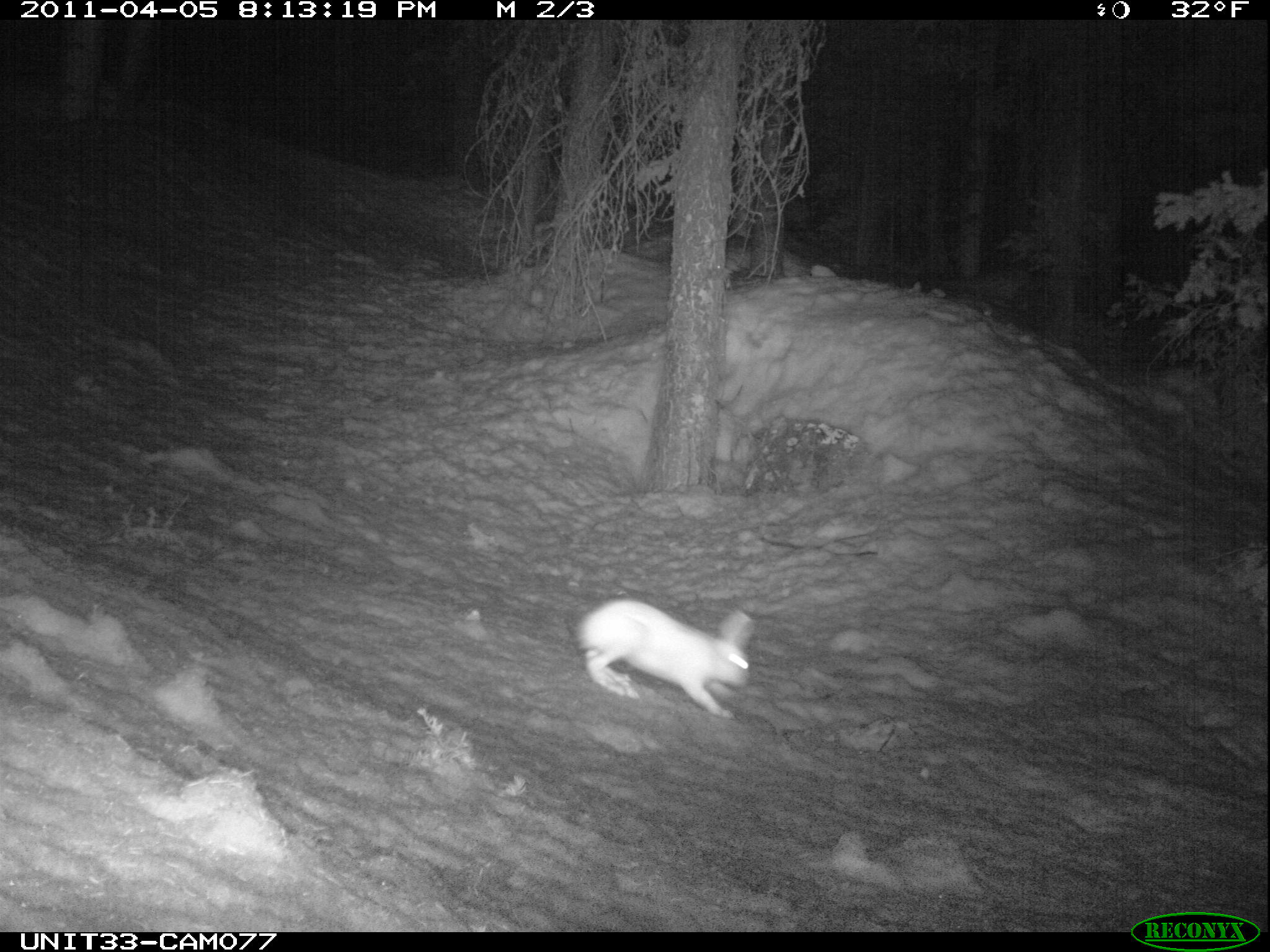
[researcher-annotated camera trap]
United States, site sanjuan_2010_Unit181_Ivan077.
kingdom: Animalia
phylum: Chordata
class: Mammalia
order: Lagomorpha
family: Leporidae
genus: Lepus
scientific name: Lepus americanus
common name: snowshoe hare